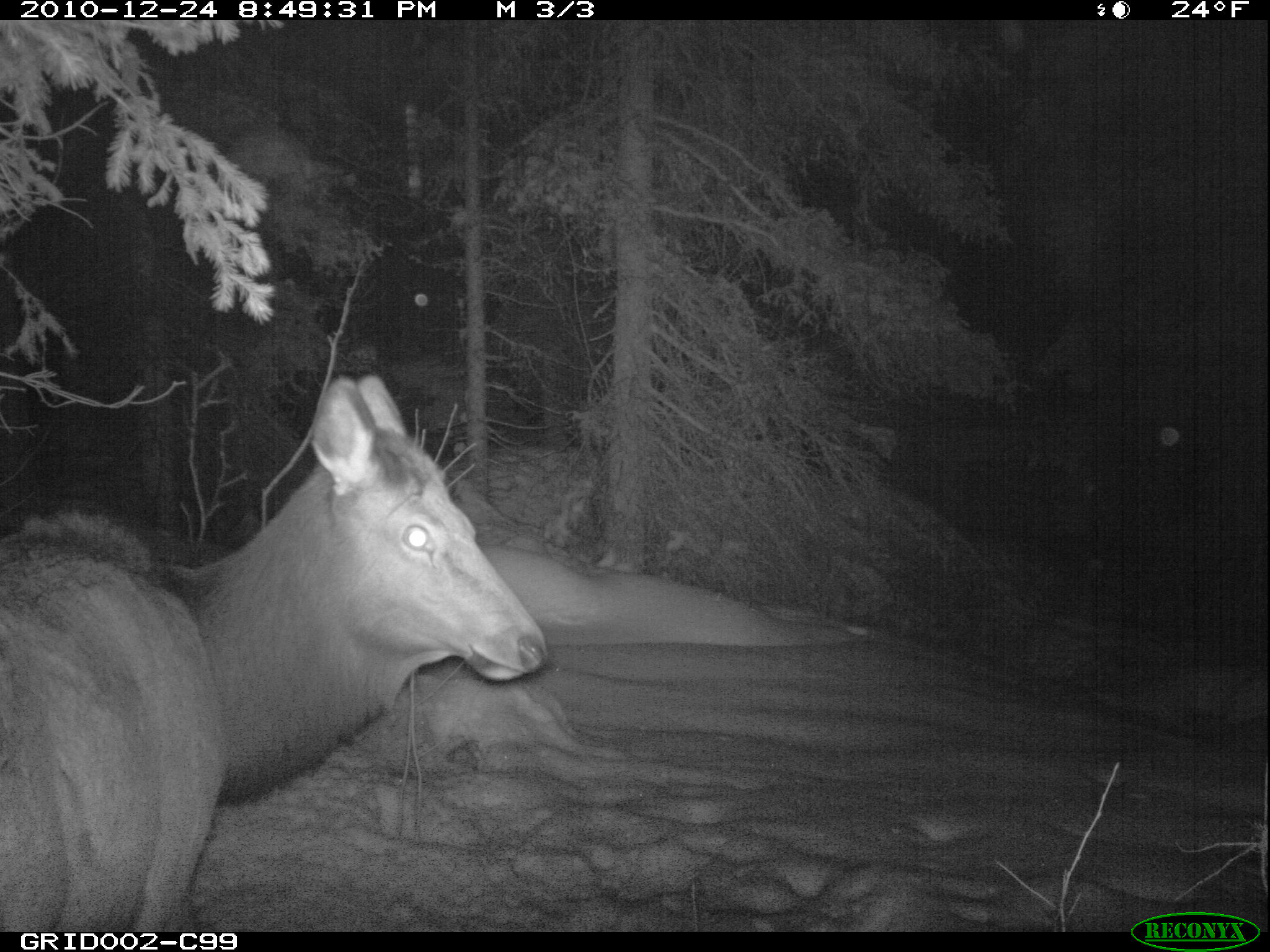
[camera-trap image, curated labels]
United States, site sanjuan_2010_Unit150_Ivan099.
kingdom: Animalia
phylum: Chordata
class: Mammalia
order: Artiodactyla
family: Cervidae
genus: Cervus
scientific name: Cervus elaphus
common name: red deer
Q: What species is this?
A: Cervus elaphus (red deer).